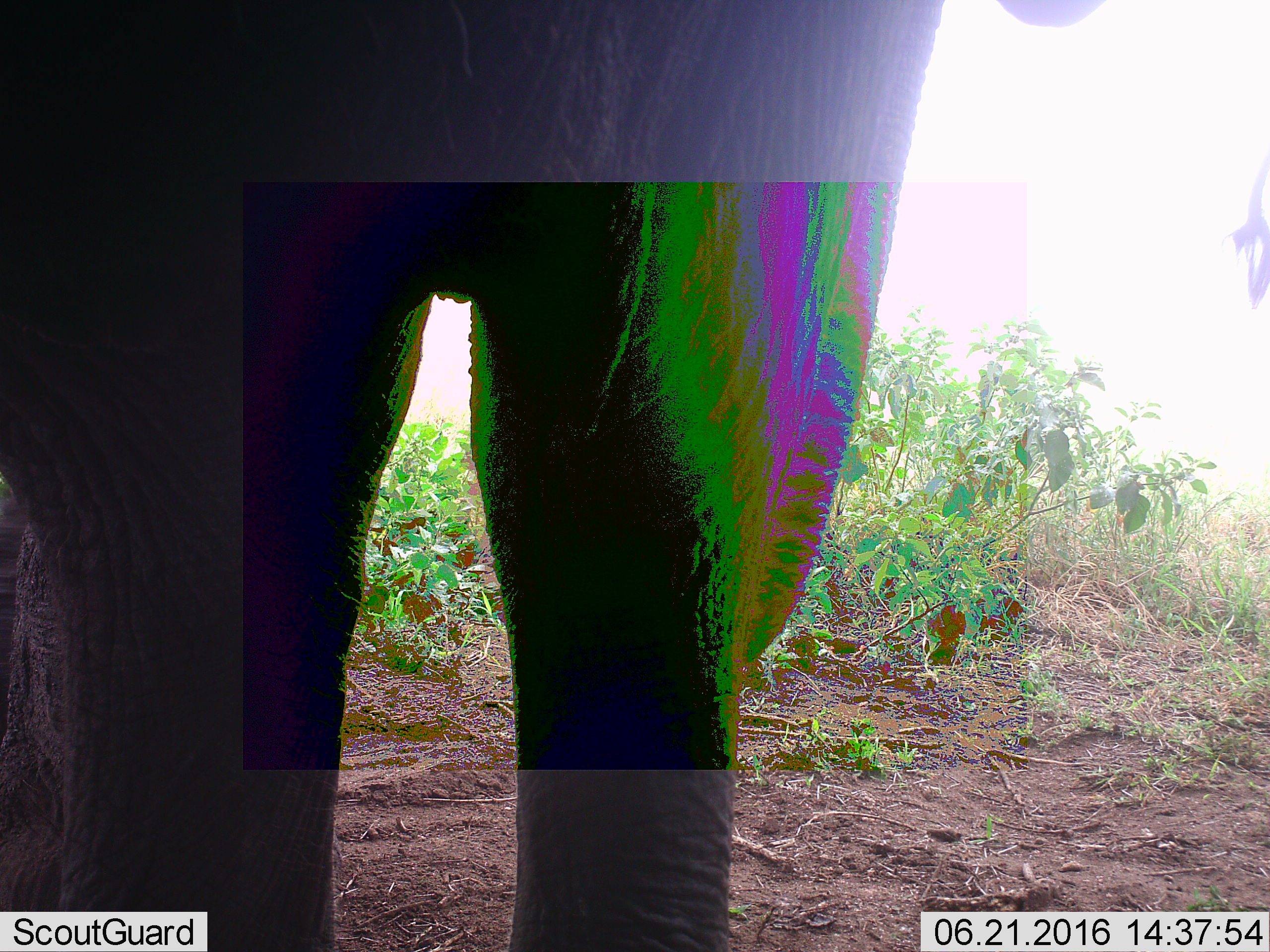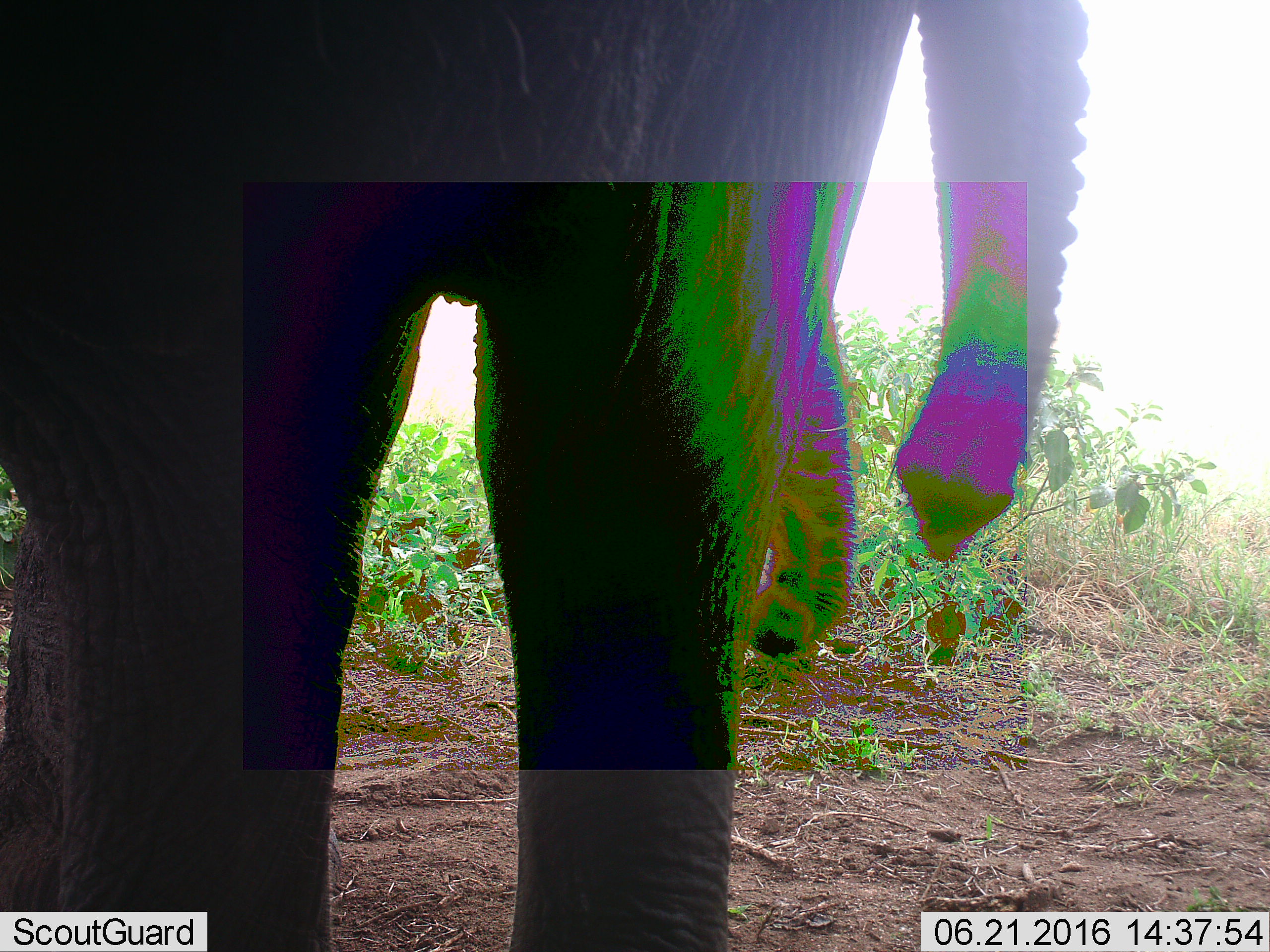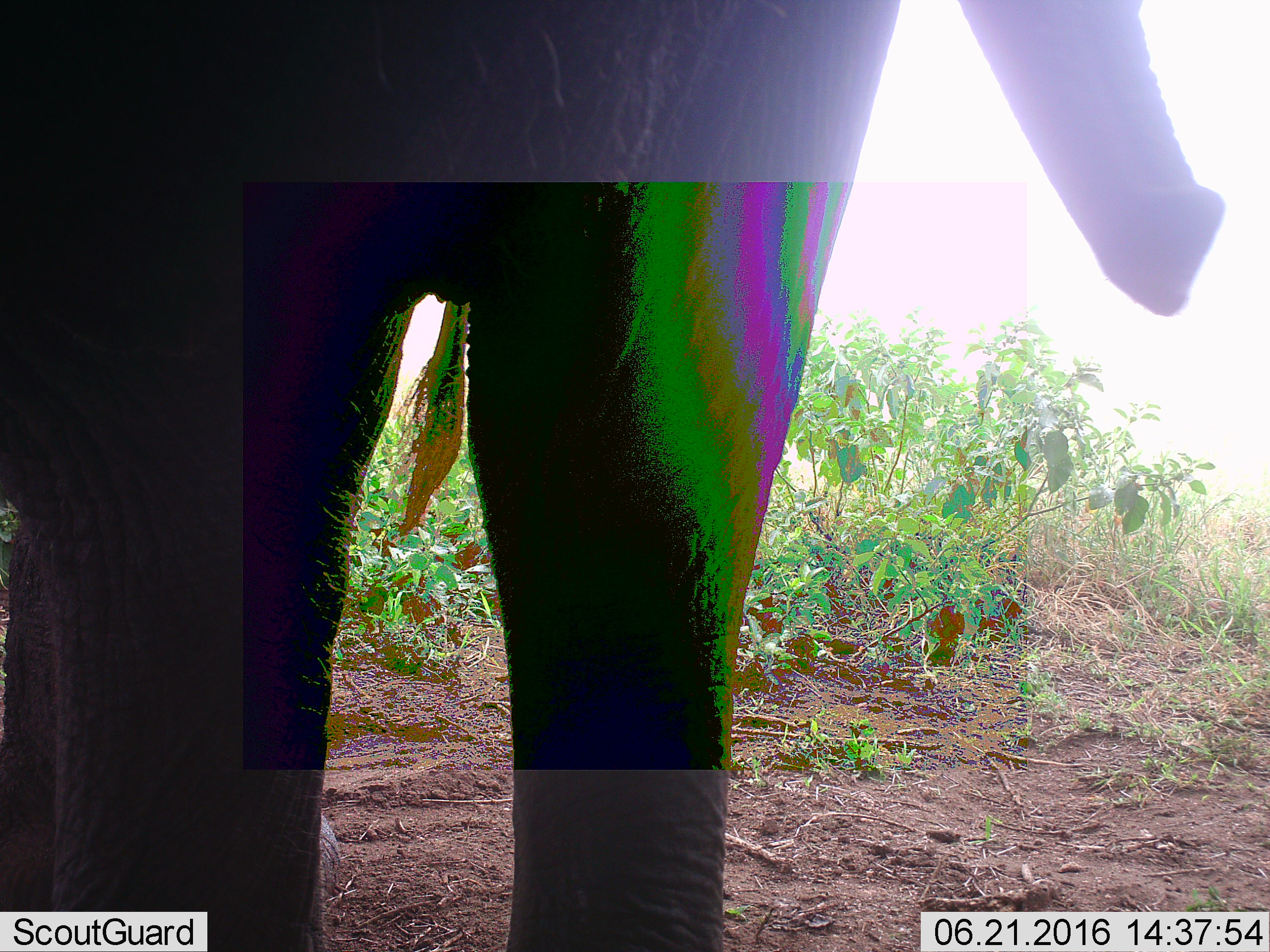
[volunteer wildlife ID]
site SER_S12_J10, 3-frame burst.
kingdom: Animalia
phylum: Chordata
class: Mammalia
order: Proboscidea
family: Elephantidae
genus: Loxodonta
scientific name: Loxodonta africana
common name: african bush elephant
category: elephant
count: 1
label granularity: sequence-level